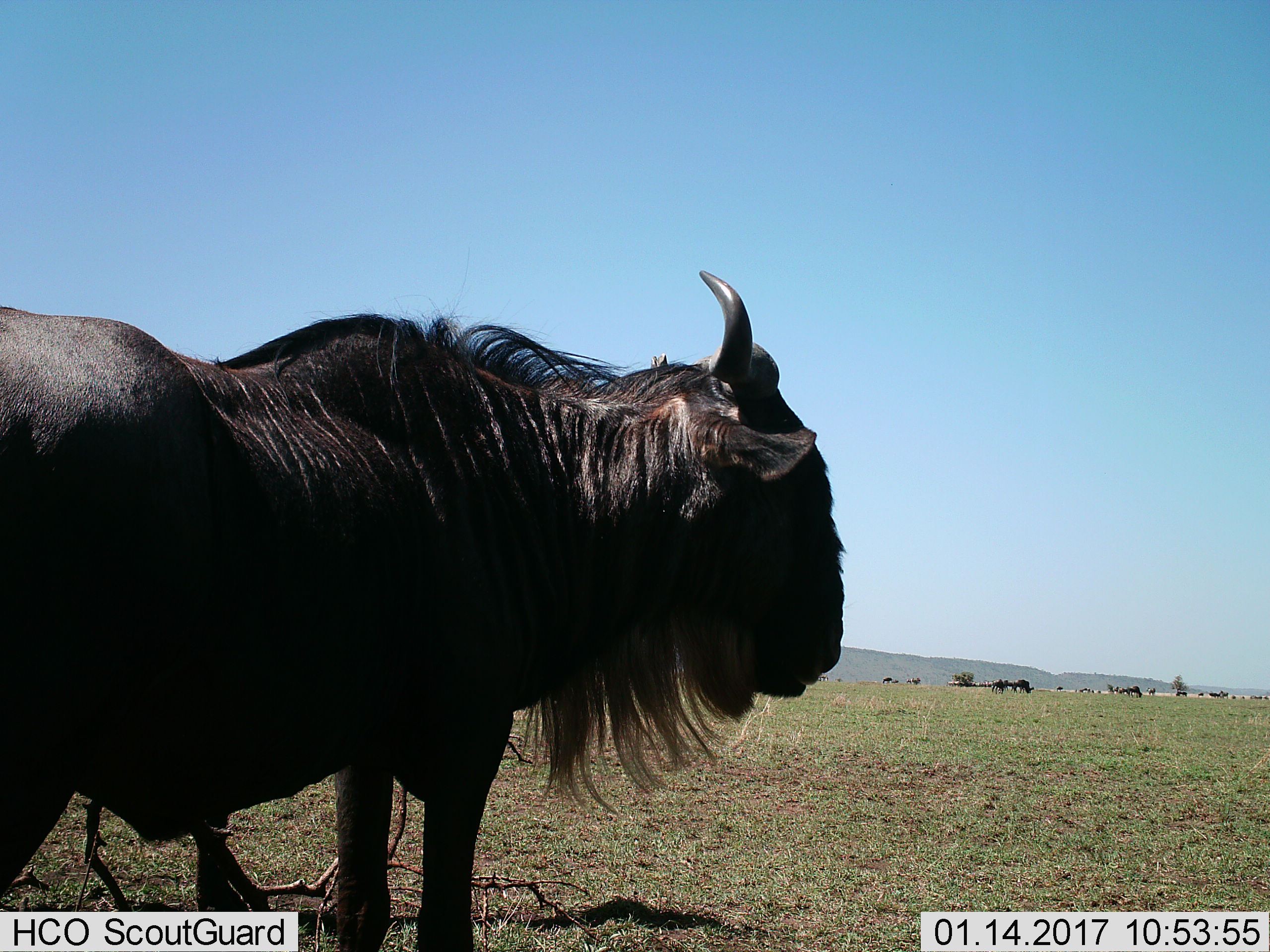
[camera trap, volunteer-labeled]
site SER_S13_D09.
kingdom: Animalia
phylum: Chordata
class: Mammalia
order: Artiodactyla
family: Bovidae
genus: Connochaetes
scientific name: Connochaetes taurinus taurinus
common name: blue wildebeest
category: wildebeestblue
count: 1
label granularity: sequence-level